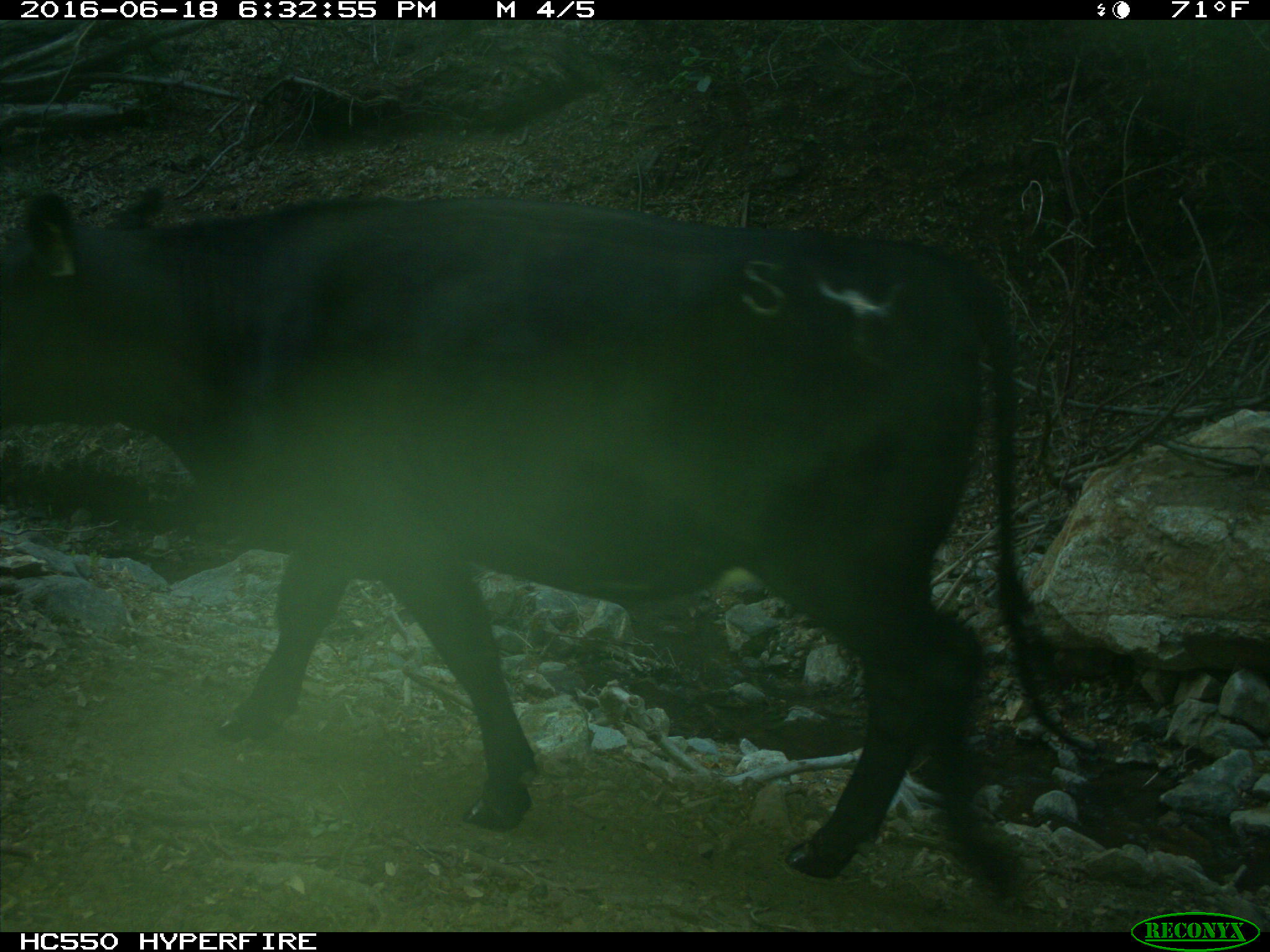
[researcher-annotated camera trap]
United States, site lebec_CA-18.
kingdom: Animalia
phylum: Chordata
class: Mammalia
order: Artiodactyla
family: Bovidae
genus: Bos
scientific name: Bos taurus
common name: domestic cow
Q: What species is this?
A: Bos taurus (domestic cow).